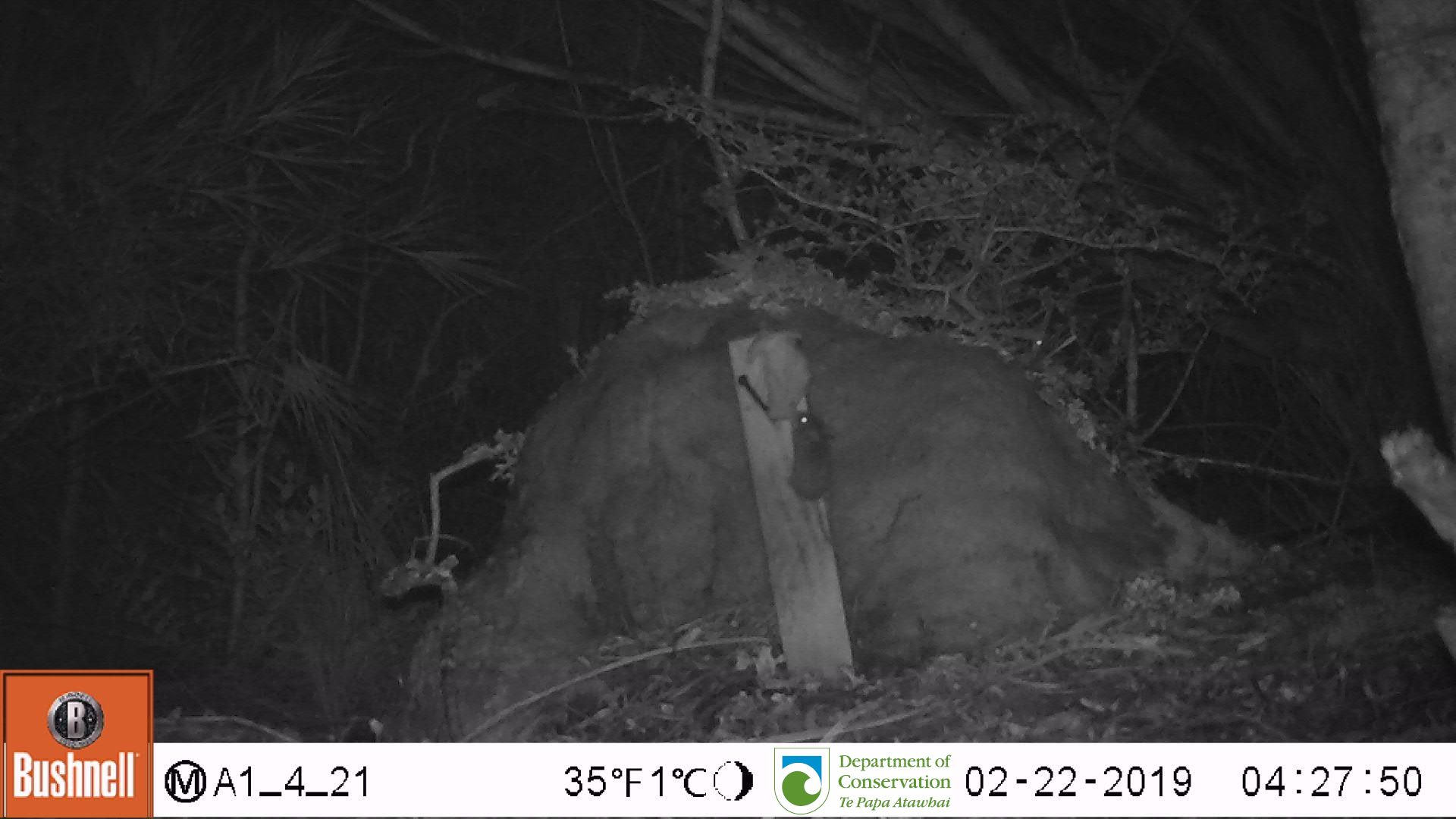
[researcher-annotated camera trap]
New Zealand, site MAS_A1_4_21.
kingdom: Animalia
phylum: Chordata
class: Mammalia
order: Rodentia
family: Muridae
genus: Mus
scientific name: Mus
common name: mouse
Mouse (Mus).